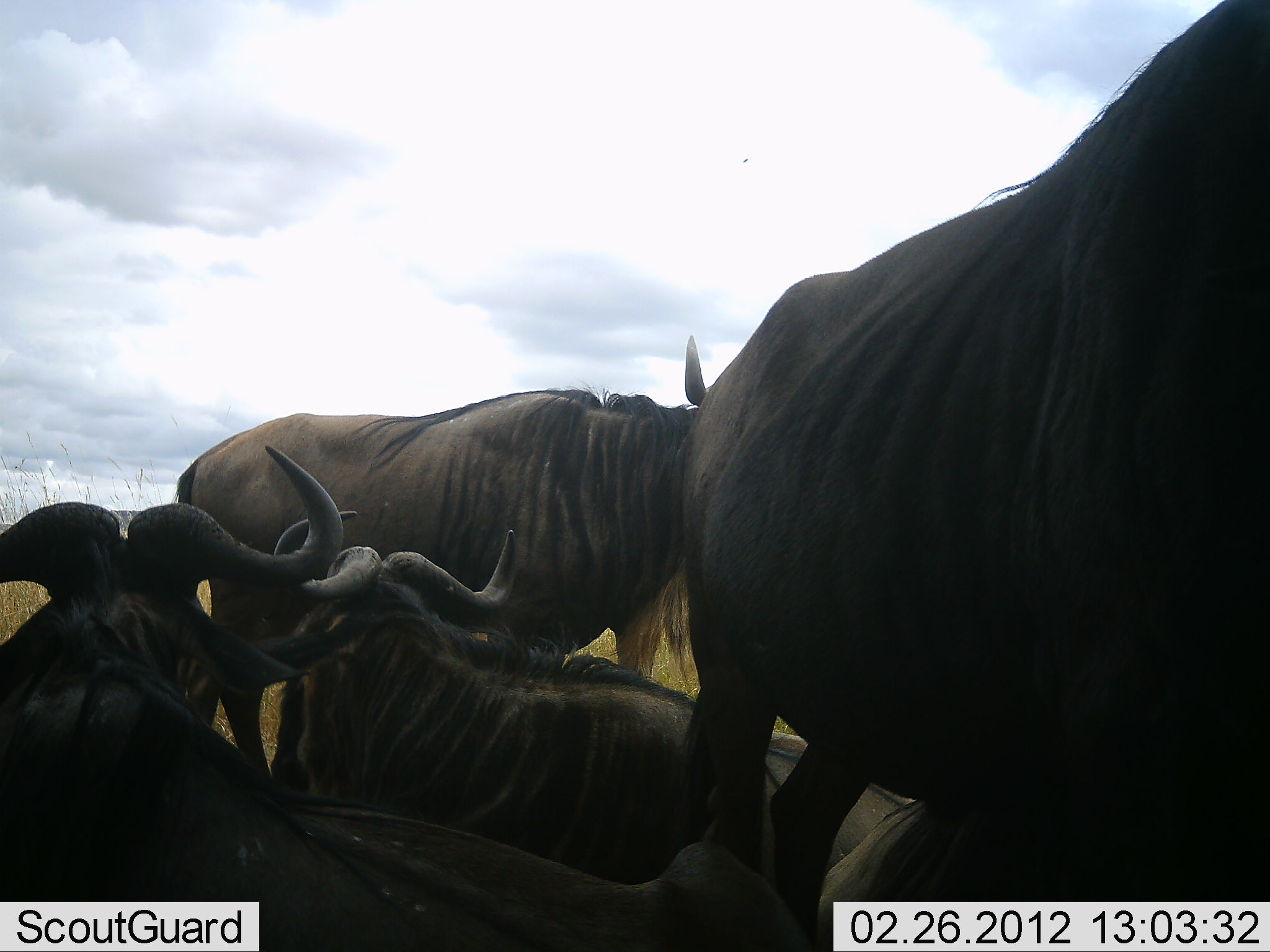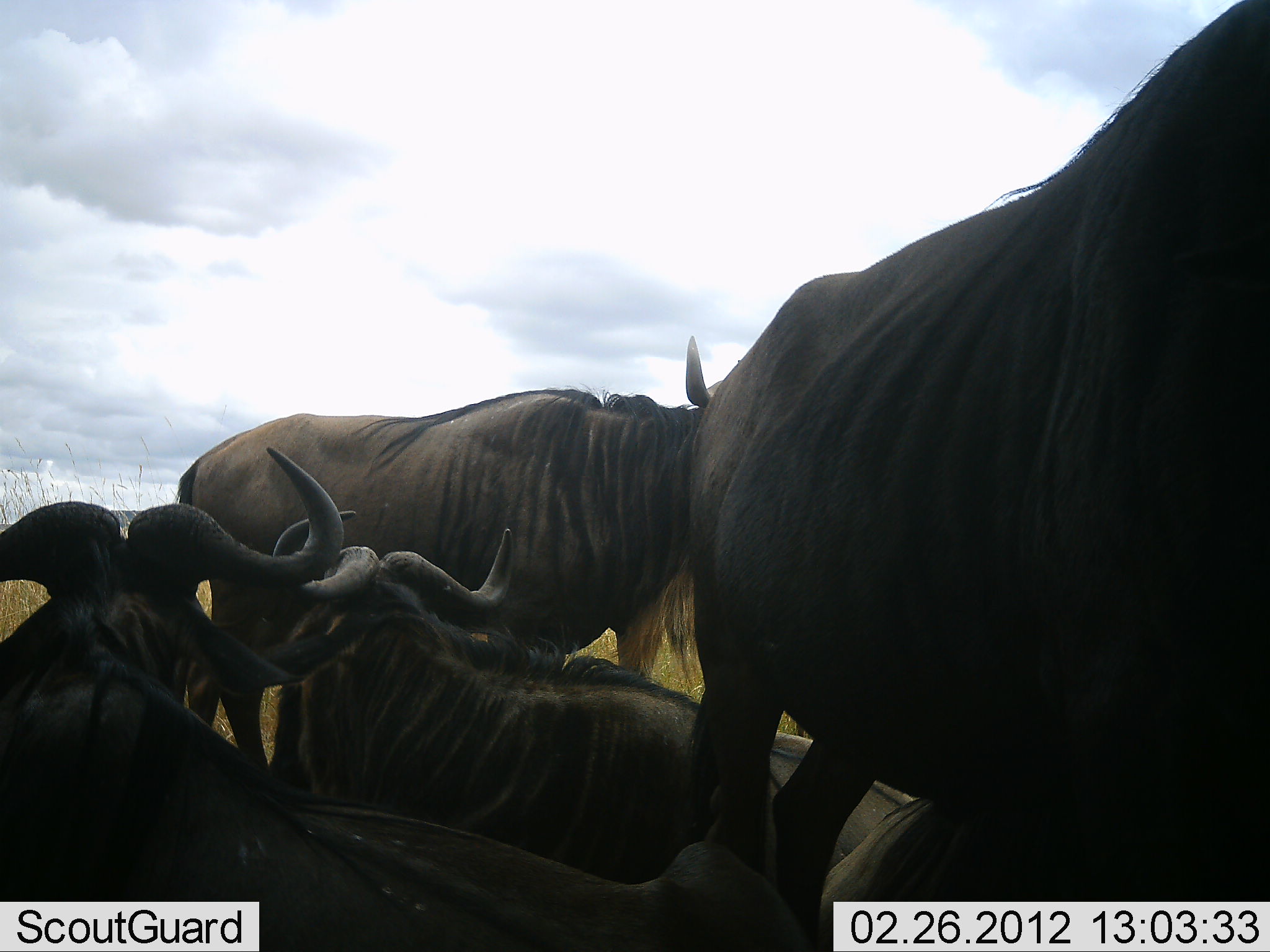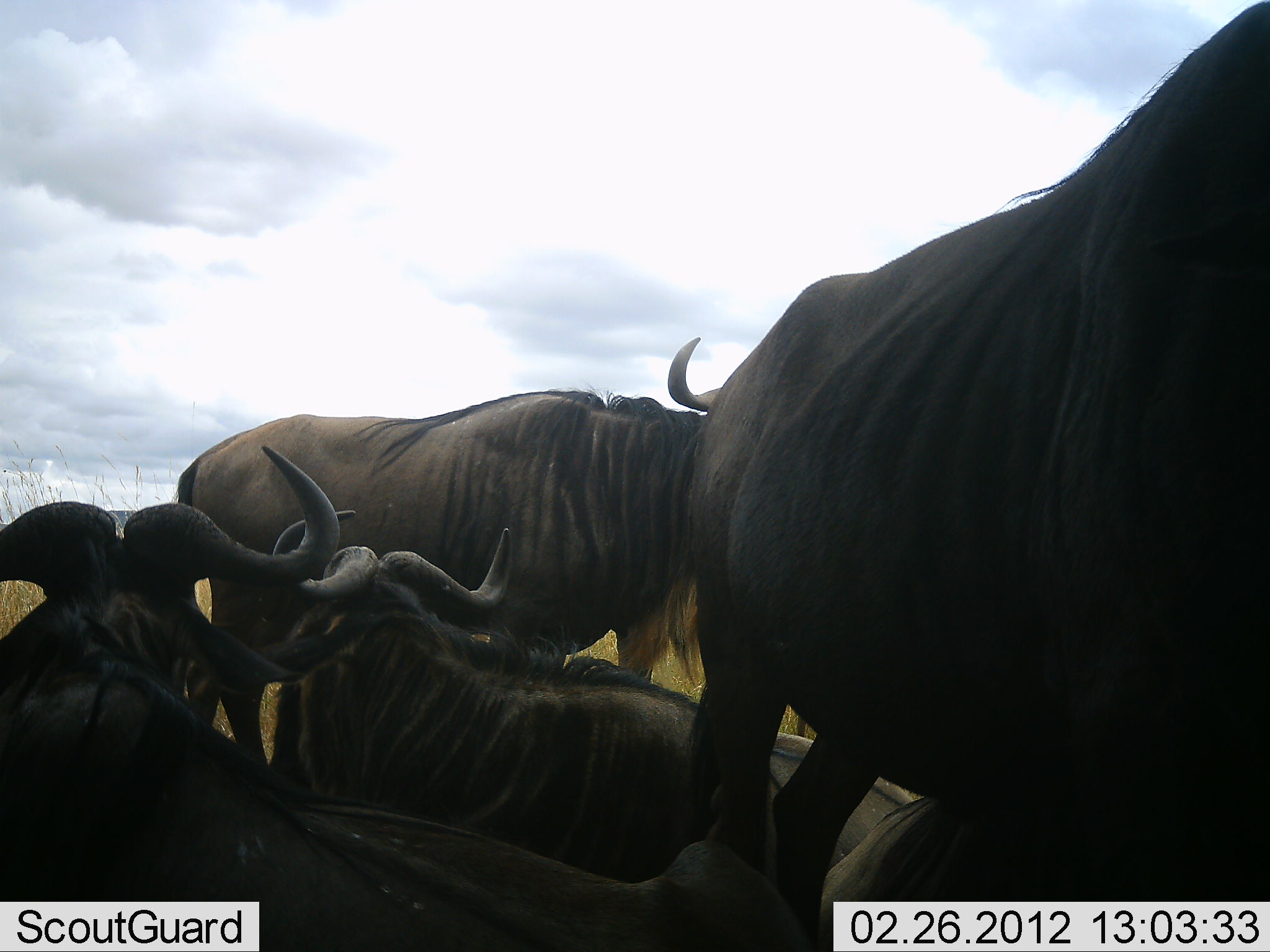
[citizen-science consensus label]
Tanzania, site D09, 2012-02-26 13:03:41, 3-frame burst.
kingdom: Animalia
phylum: Chordata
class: Mammalia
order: Artiodactyla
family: Bovidae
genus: Connochaetes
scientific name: Connochaetes taurinus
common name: blue wildebeest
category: wildebeest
Wildebeest (blue wildebeest) (Connochaetes taurinus), count 4. Behavior (volunteer vote fractions): standing 78%, resting 100%, moving 0%, interacting 0%. Young present (vote fraction): 0%. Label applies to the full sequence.